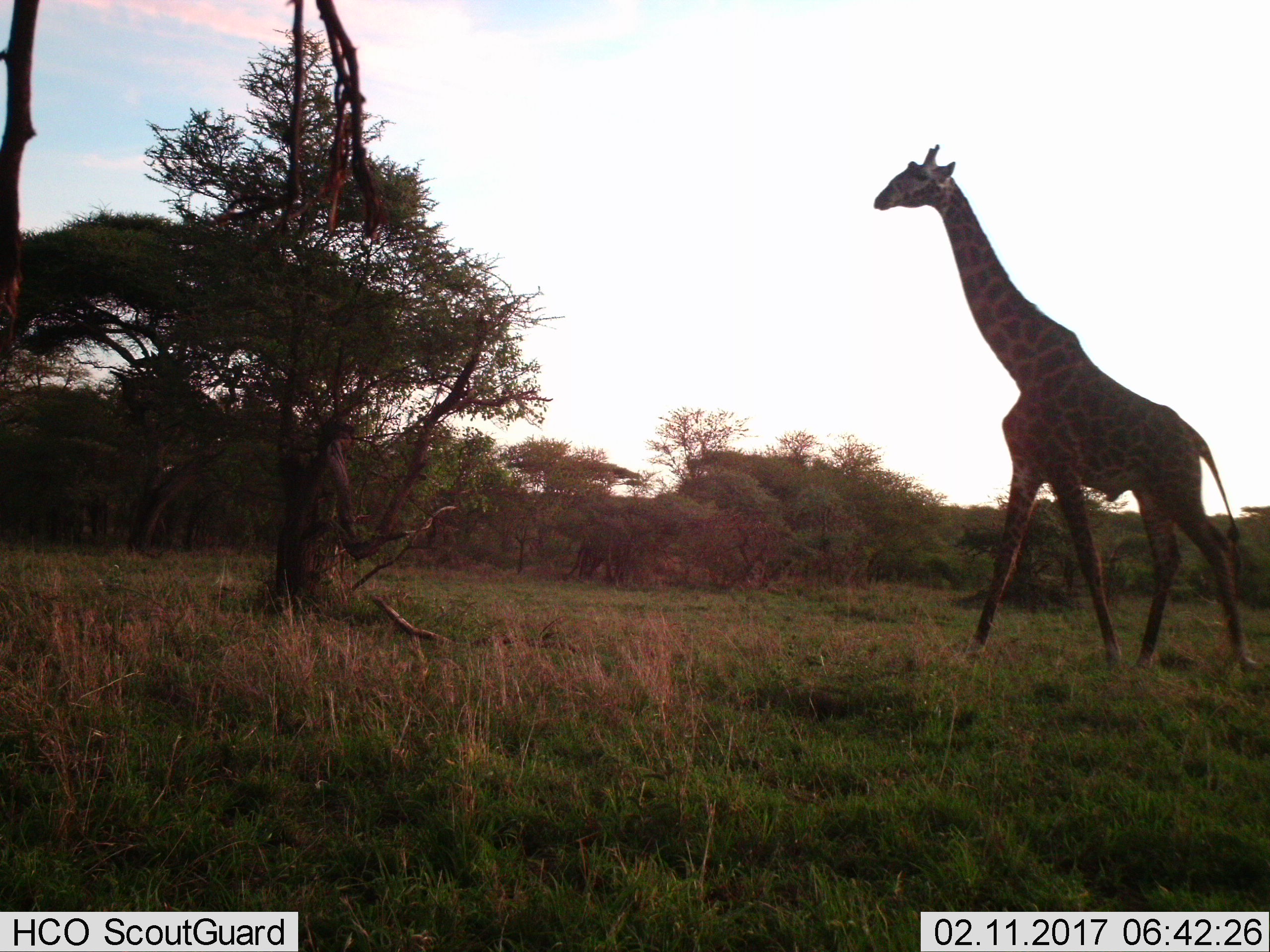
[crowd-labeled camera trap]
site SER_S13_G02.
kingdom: Animalia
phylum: Chordata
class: Mammalia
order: Artiodactyla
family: Giraffidae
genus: Giraffa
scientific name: Giraffa camelopardalis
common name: giraffe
Giraffe (Giraffa camelopardalis), count 1. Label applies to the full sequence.